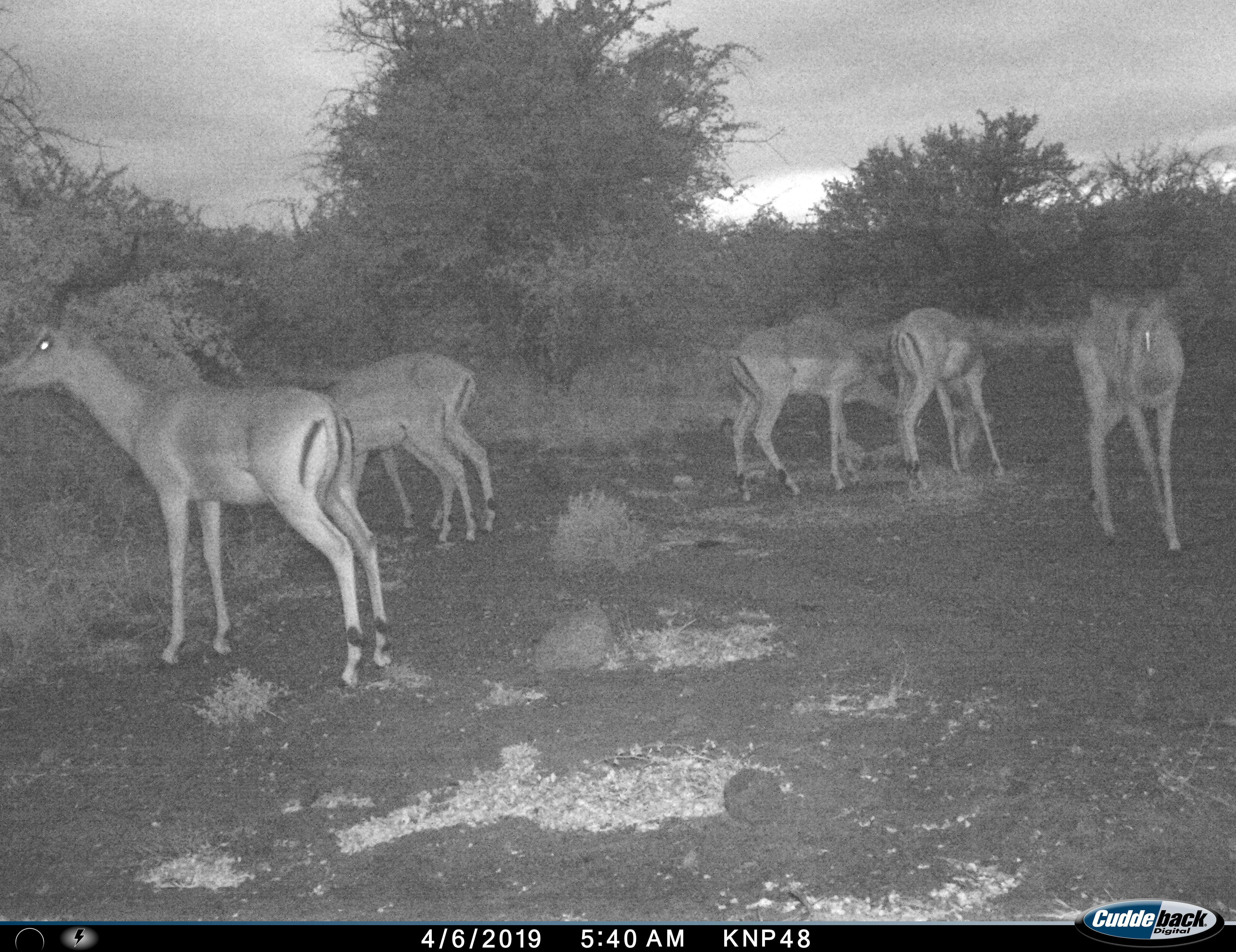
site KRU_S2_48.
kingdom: Animalia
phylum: Chordata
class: Mammalia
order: Artiodactyla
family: Bovidae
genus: Aepyceros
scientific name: Aepyceros melampus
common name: impala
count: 5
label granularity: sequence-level